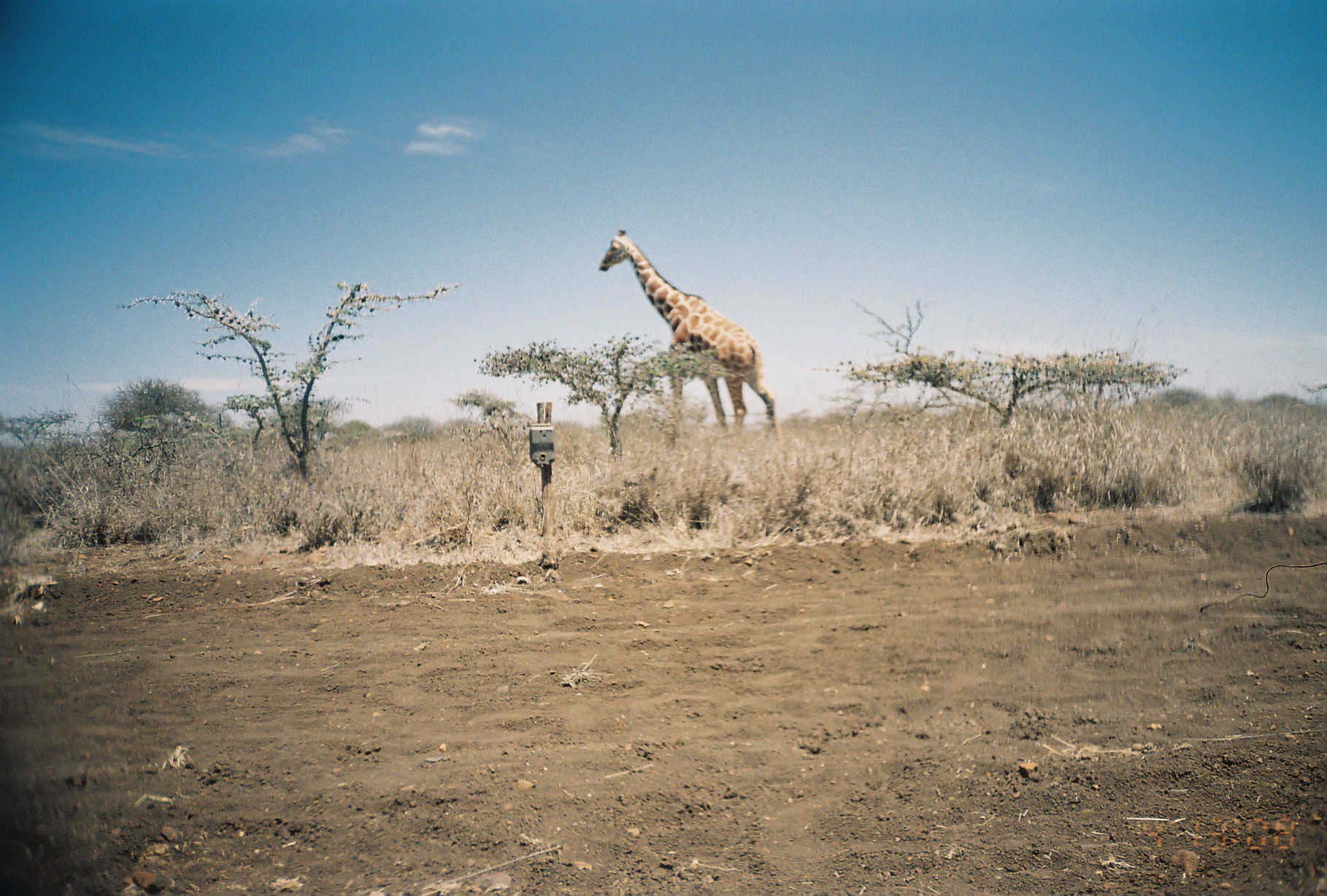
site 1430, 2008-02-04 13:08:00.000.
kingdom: Animalia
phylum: Chordata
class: Mammalia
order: Artiodactyla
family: Giraffidae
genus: Giraffa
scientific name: Giraffa camelopardalis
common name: giraffe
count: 1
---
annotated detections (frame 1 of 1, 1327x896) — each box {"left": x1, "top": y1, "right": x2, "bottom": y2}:
giraffa camelopardalis: {"left": 597, "top": 227, "right": 777, "bottom": 432}